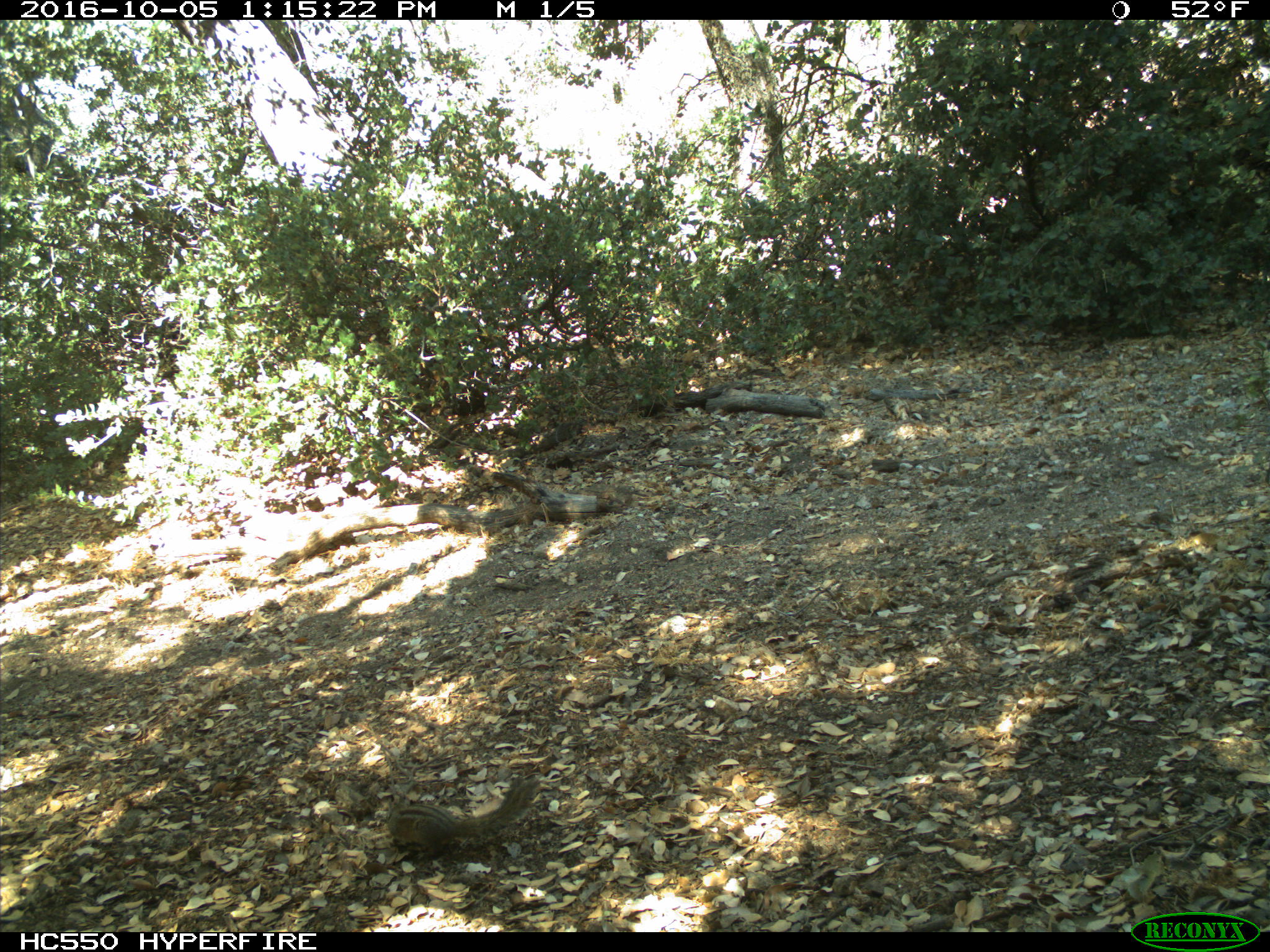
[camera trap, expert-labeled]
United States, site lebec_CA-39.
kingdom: Animalia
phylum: Chordata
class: Mammalia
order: Rodentia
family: Sciuridae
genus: Tamias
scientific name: Tamias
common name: chipmunk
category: unidentified chipmunk